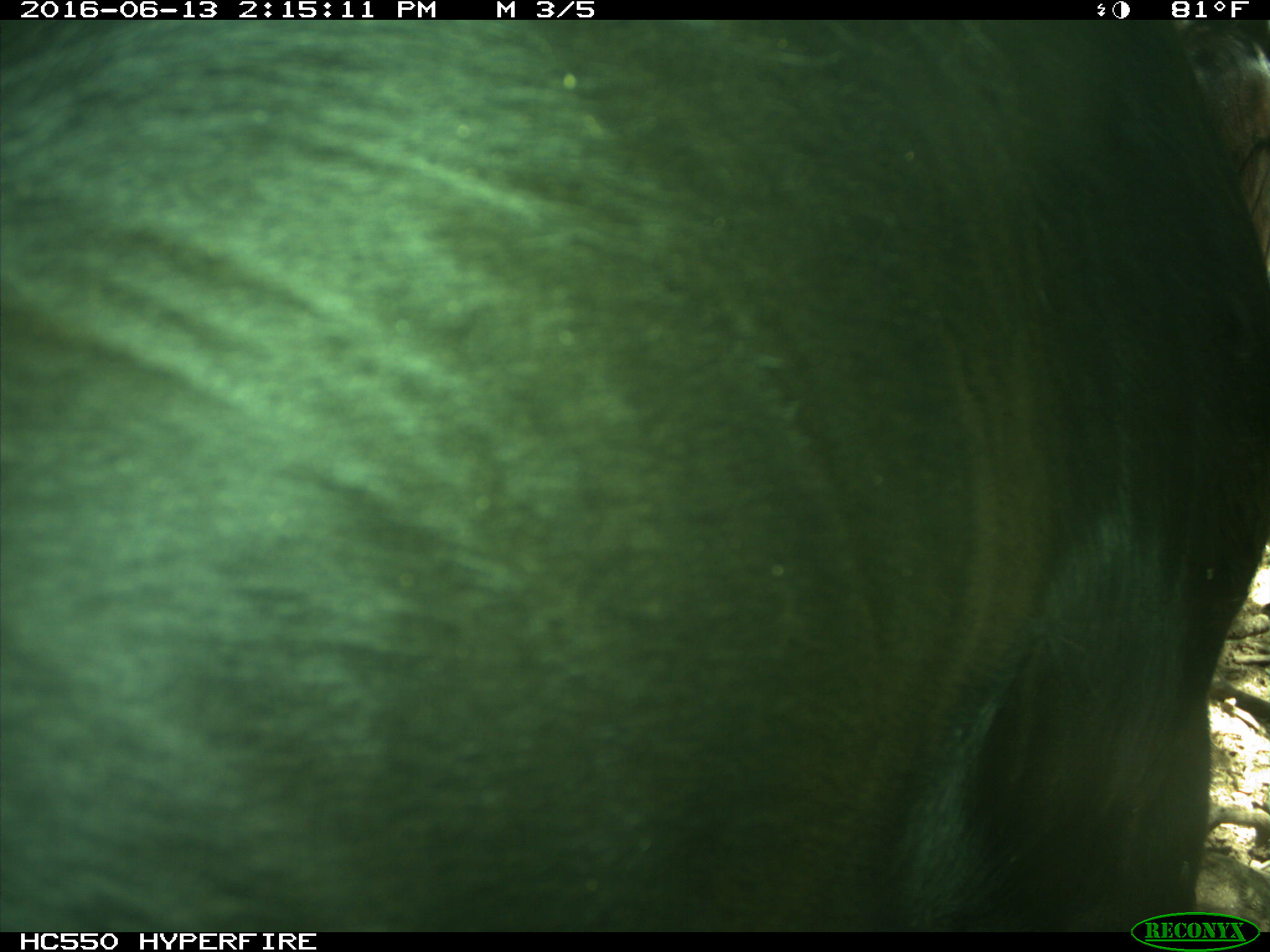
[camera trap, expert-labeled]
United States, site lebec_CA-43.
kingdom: Animalia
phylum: Chordata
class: Mammalia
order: Artiodactyla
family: Bovidae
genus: Bos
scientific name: Bos taurus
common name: domestic cow